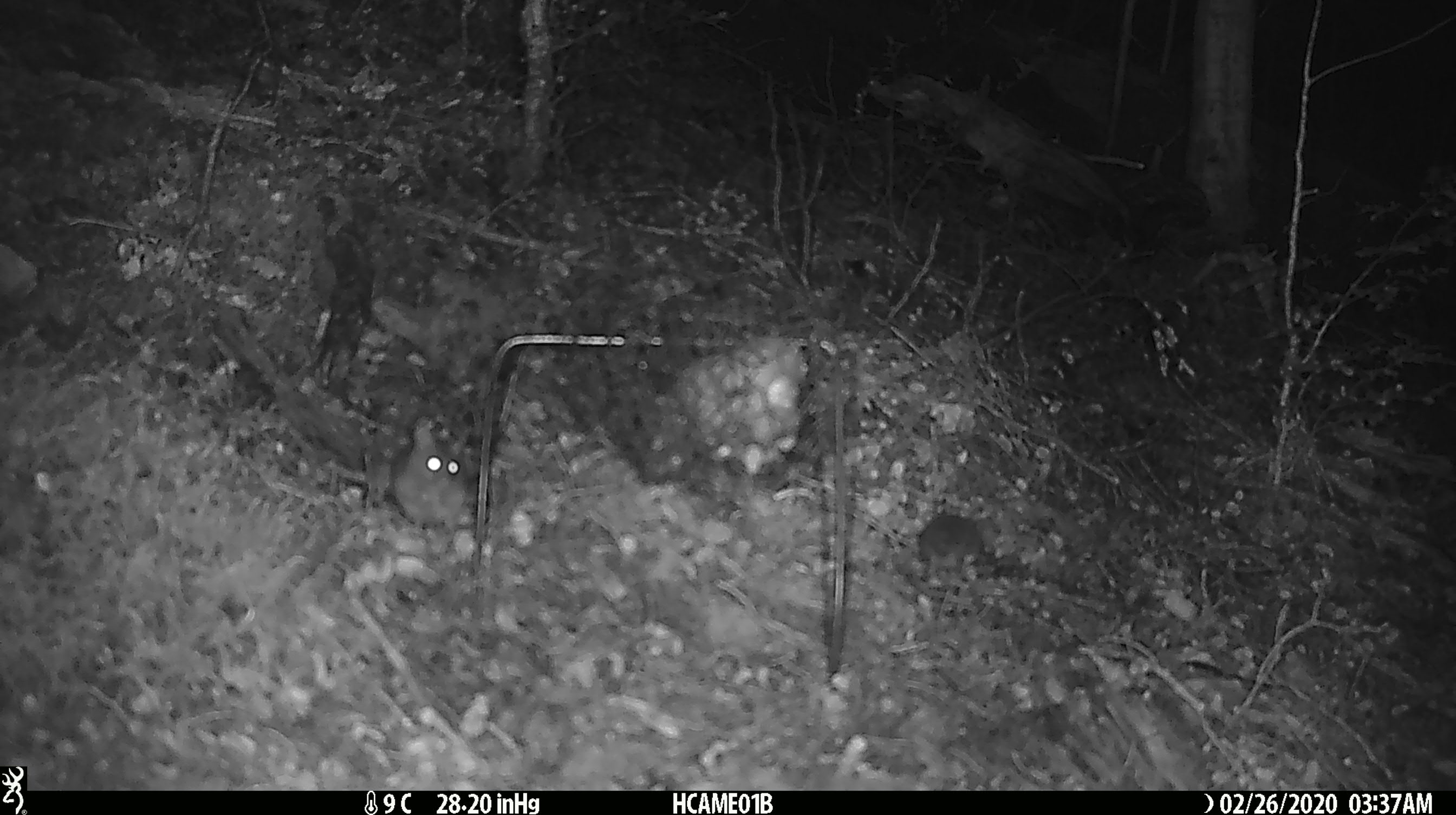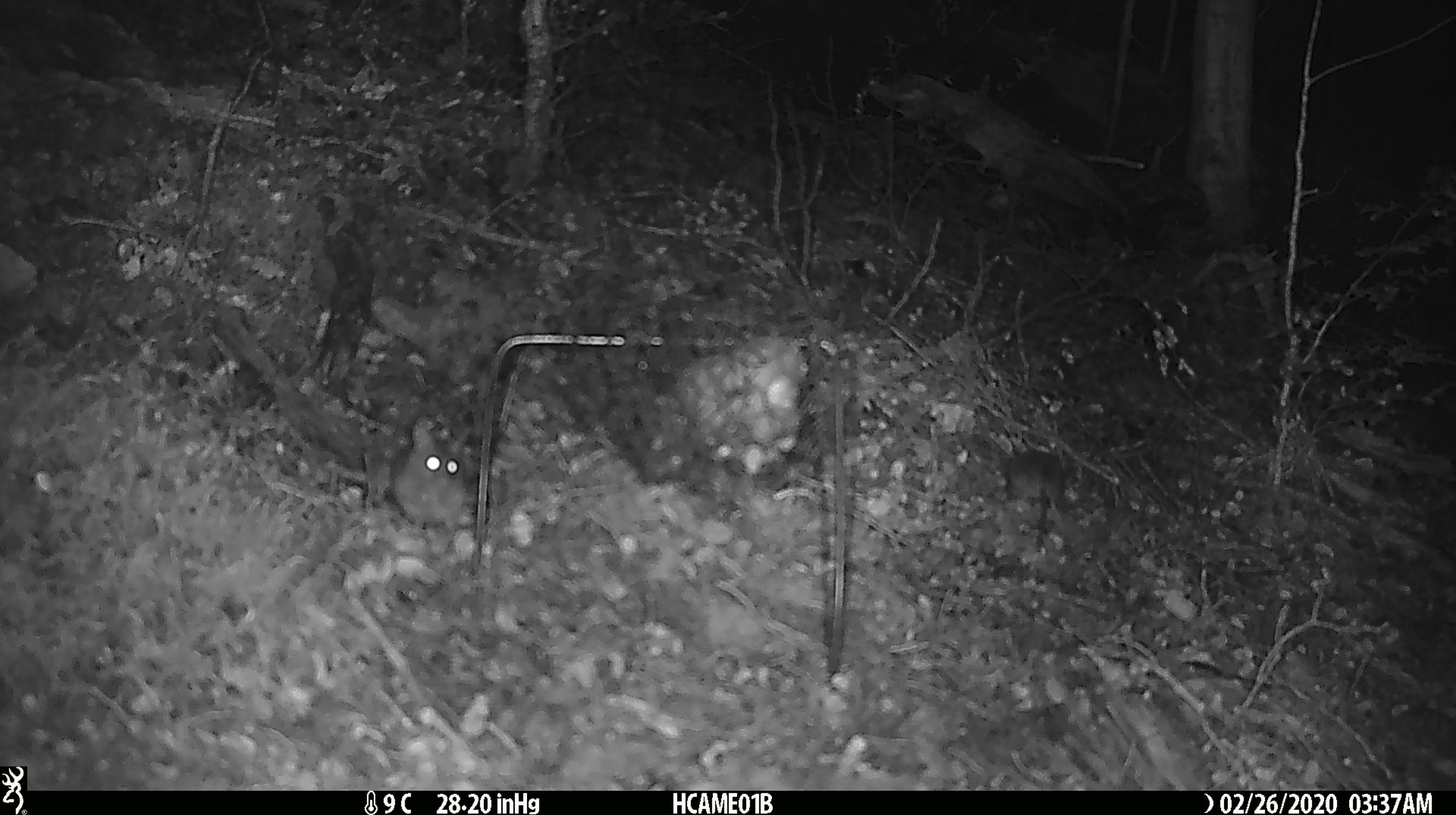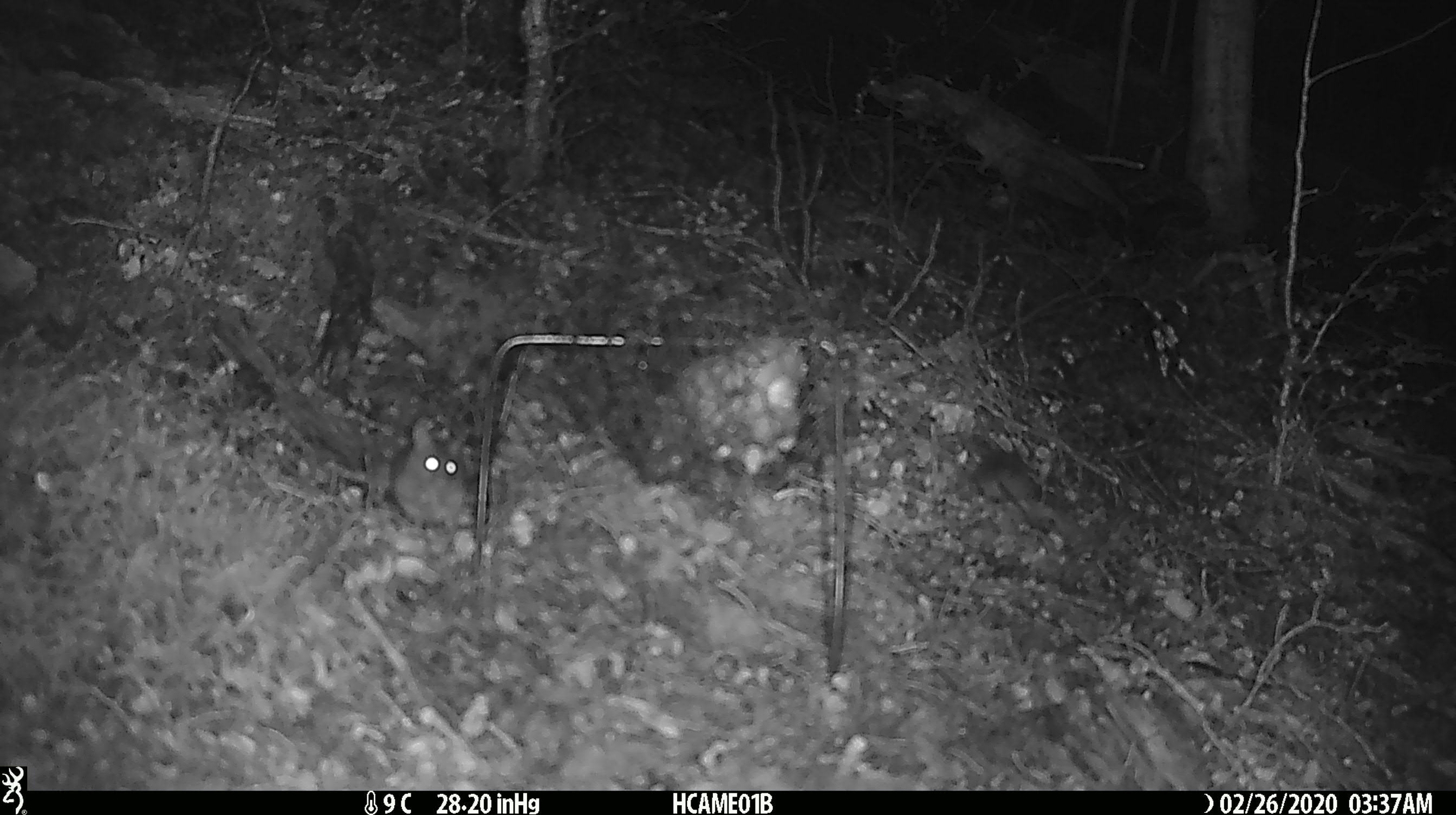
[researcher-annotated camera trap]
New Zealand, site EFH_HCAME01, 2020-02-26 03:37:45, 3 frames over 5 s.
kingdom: Animalia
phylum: Chordata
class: Mammalia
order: Rodentia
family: Muridae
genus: Mus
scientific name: Mus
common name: mouse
Mouse (Mus).